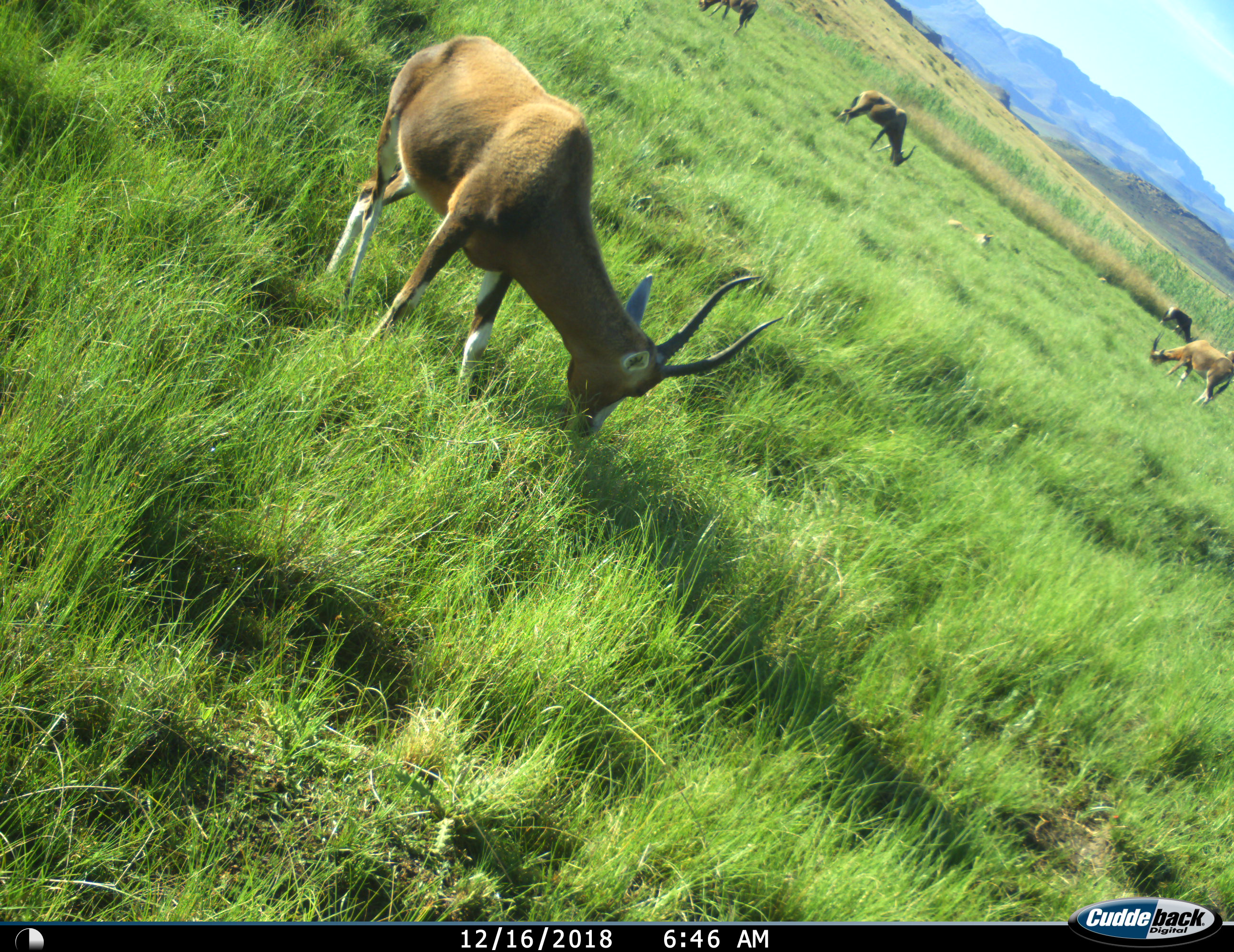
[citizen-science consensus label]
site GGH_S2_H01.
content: unidentified animal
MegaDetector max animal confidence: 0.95